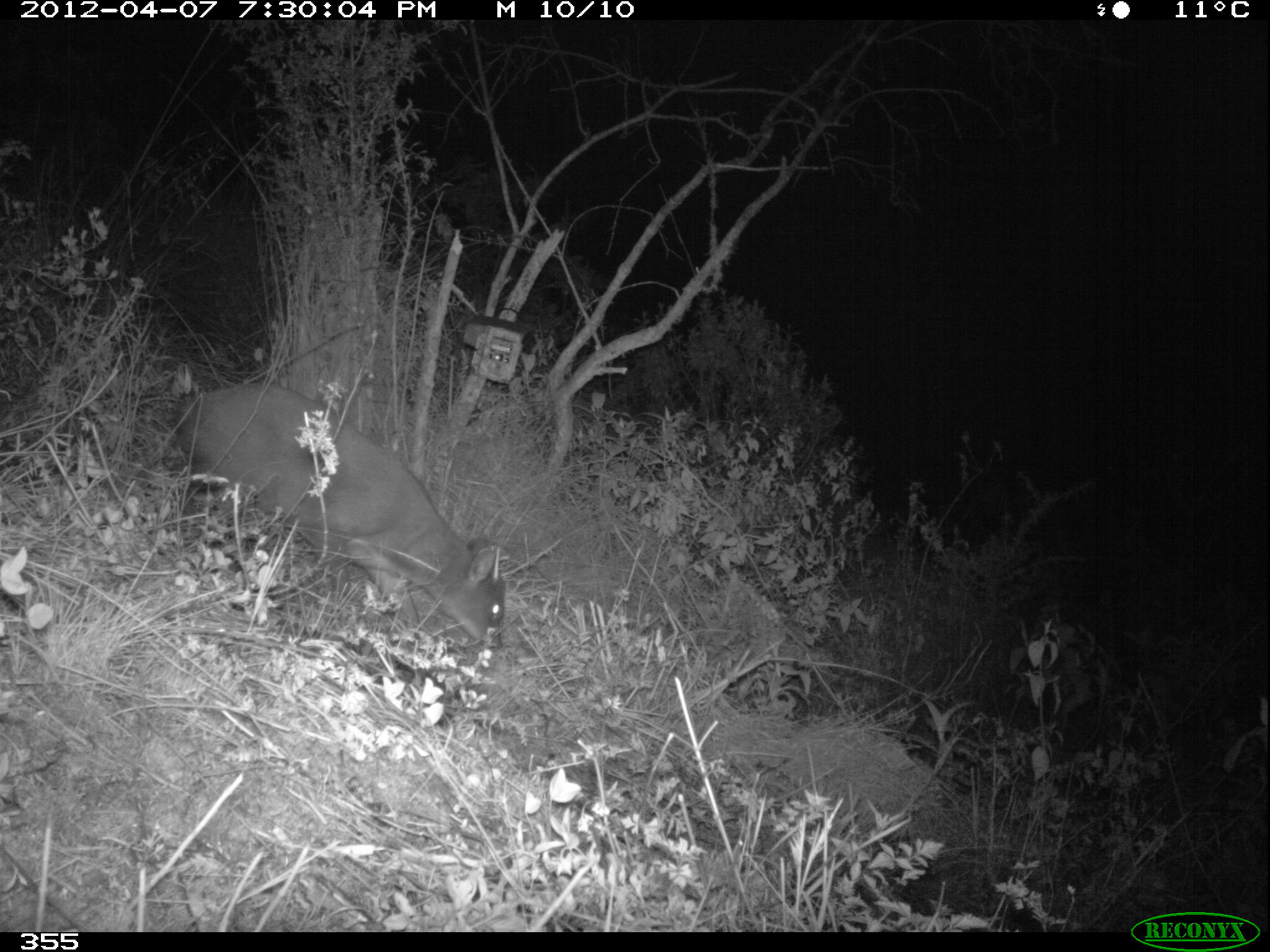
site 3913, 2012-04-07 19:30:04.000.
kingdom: Animalia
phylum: Chordata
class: Mammalia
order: Artiodactyla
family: Cervidae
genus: Mazama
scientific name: Mazama chunyi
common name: dwarf brocket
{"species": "Mazama chunyi (dwarf brocket)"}